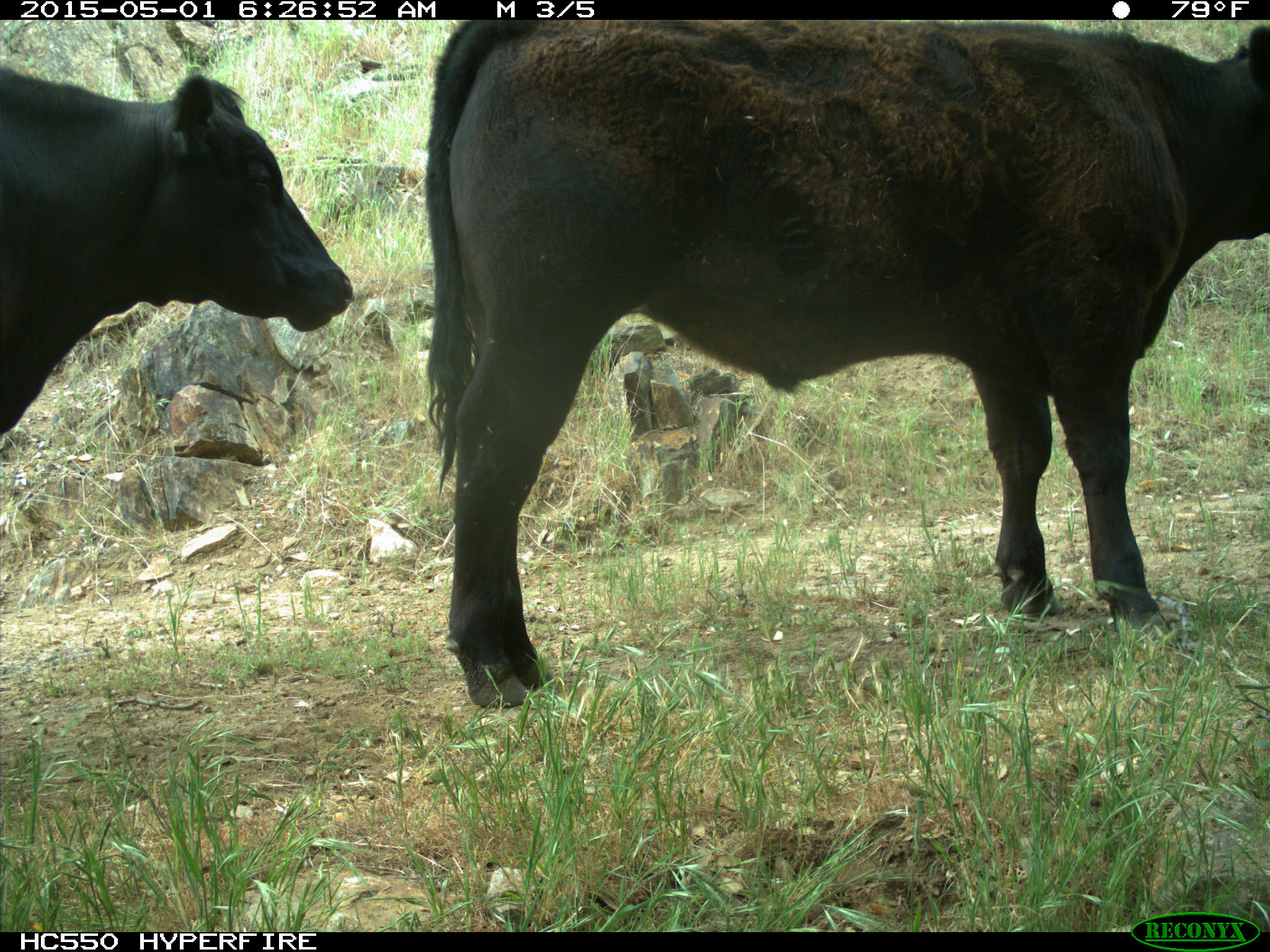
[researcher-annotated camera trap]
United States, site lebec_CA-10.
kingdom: Animalia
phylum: Chordata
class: Mammalia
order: Artiodactyla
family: Bovidae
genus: Bos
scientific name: Bos taurus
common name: domestic cow